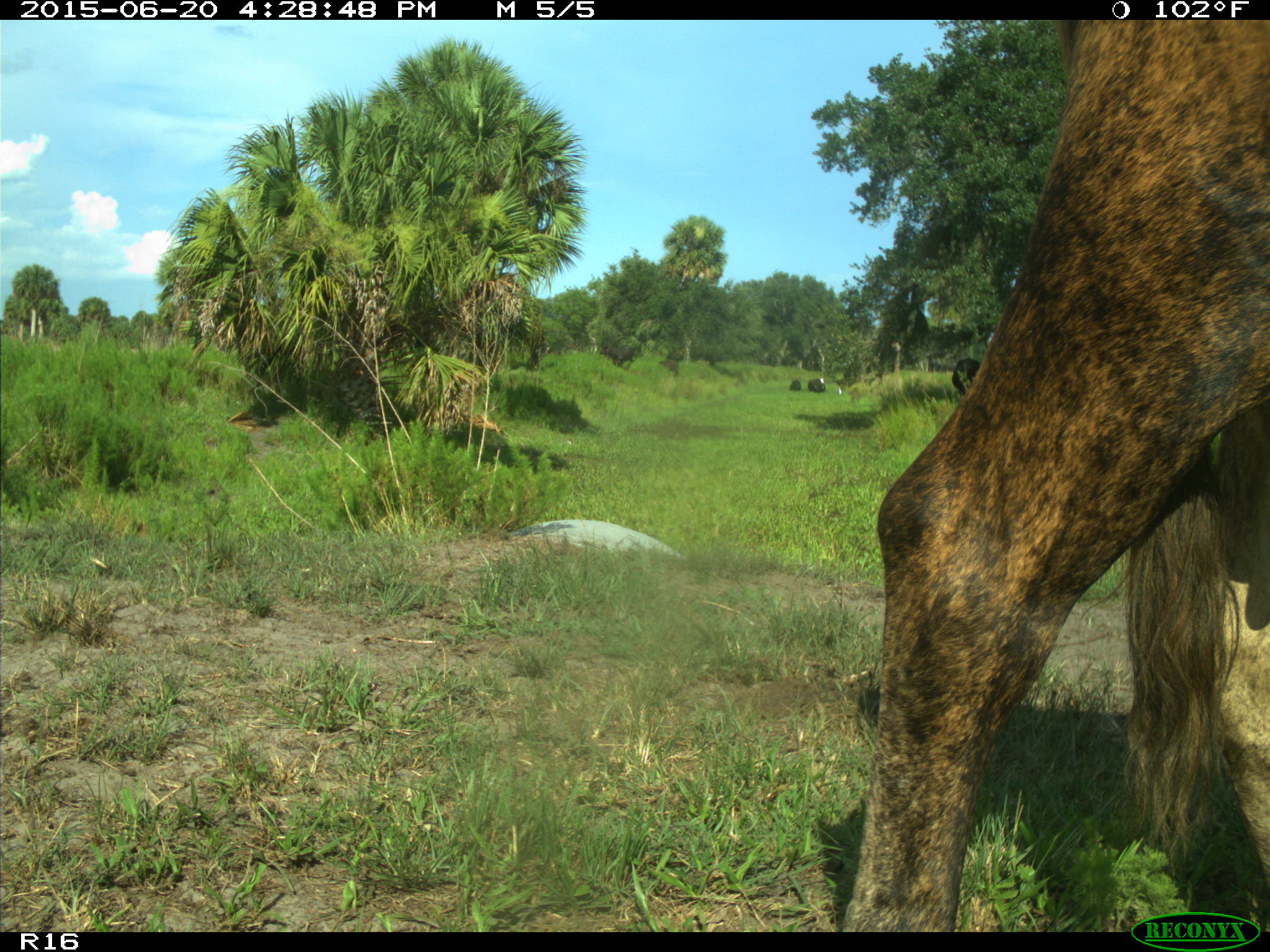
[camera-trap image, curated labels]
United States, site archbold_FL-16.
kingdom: Animalia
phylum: Chordata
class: Mammalia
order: Artiodactyla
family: Bovidae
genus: Bos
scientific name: Bos taurus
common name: domestic cow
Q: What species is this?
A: Bos taurus (domestic cow).